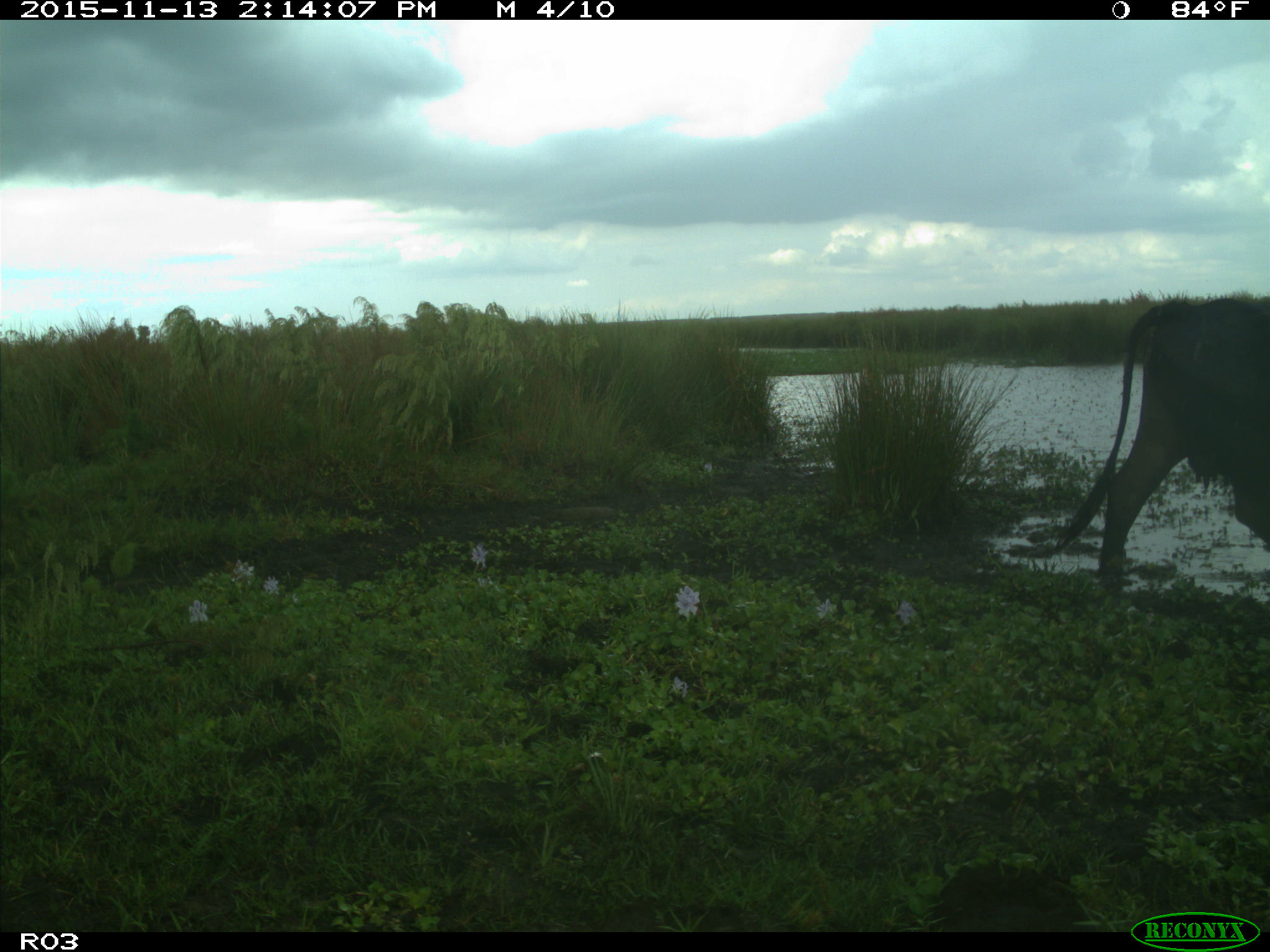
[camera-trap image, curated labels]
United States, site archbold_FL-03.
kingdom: Animalia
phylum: Chordata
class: Mammalia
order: Artiodactyla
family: Bovidae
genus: Bos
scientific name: Bos taurus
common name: domestic cow